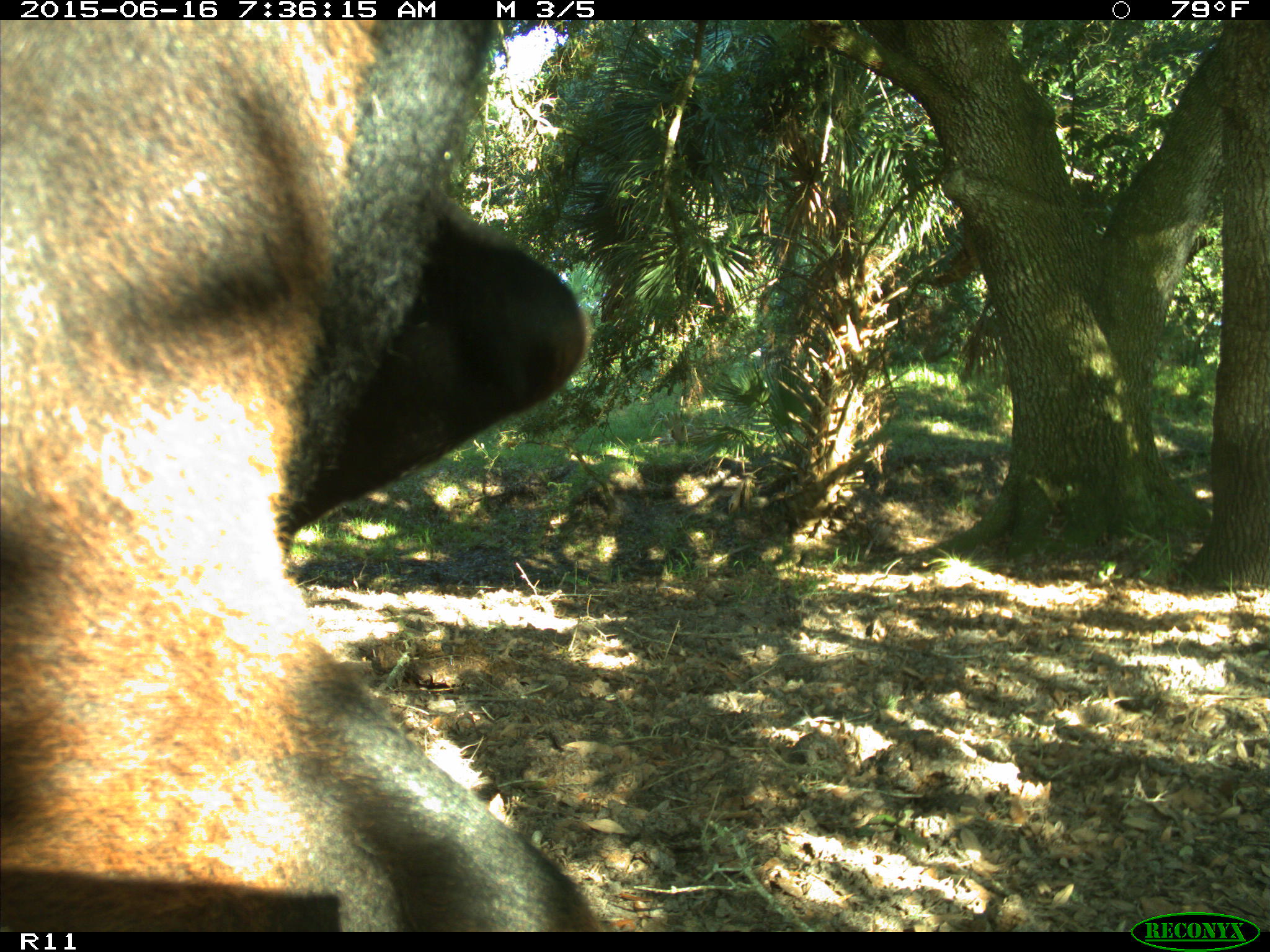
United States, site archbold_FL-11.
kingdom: Animalia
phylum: Chordata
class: Mammalia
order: Artiodactyla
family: Bovidae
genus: Bos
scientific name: Bos taurus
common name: domestic cow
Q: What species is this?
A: Bos taurus (domestic cow).